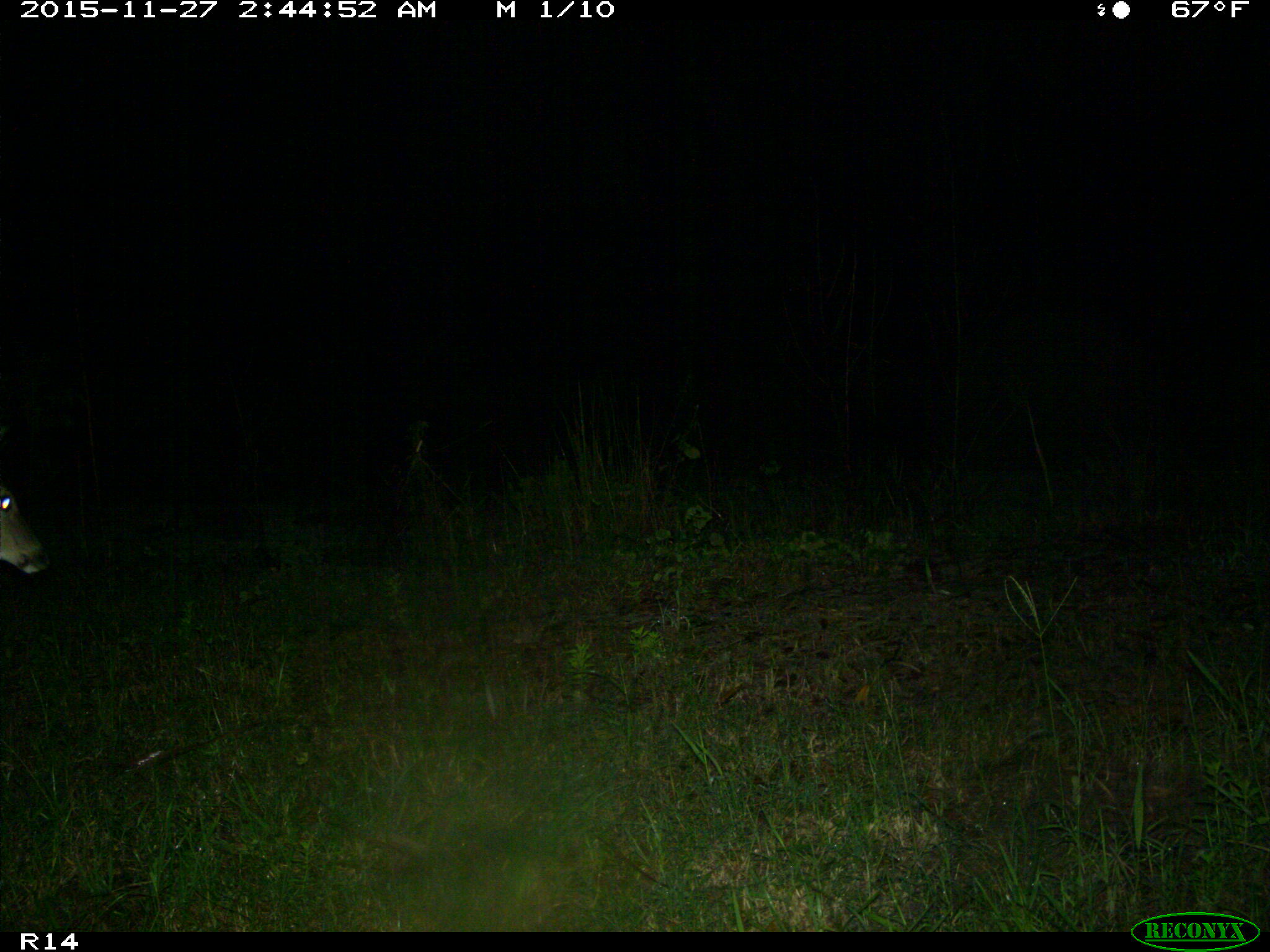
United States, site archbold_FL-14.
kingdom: Animalia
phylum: Chordata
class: Mammalia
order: Artiodactyla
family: Cervidae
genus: Odocoileus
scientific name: Odocoileus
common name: deer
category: unidentified deer